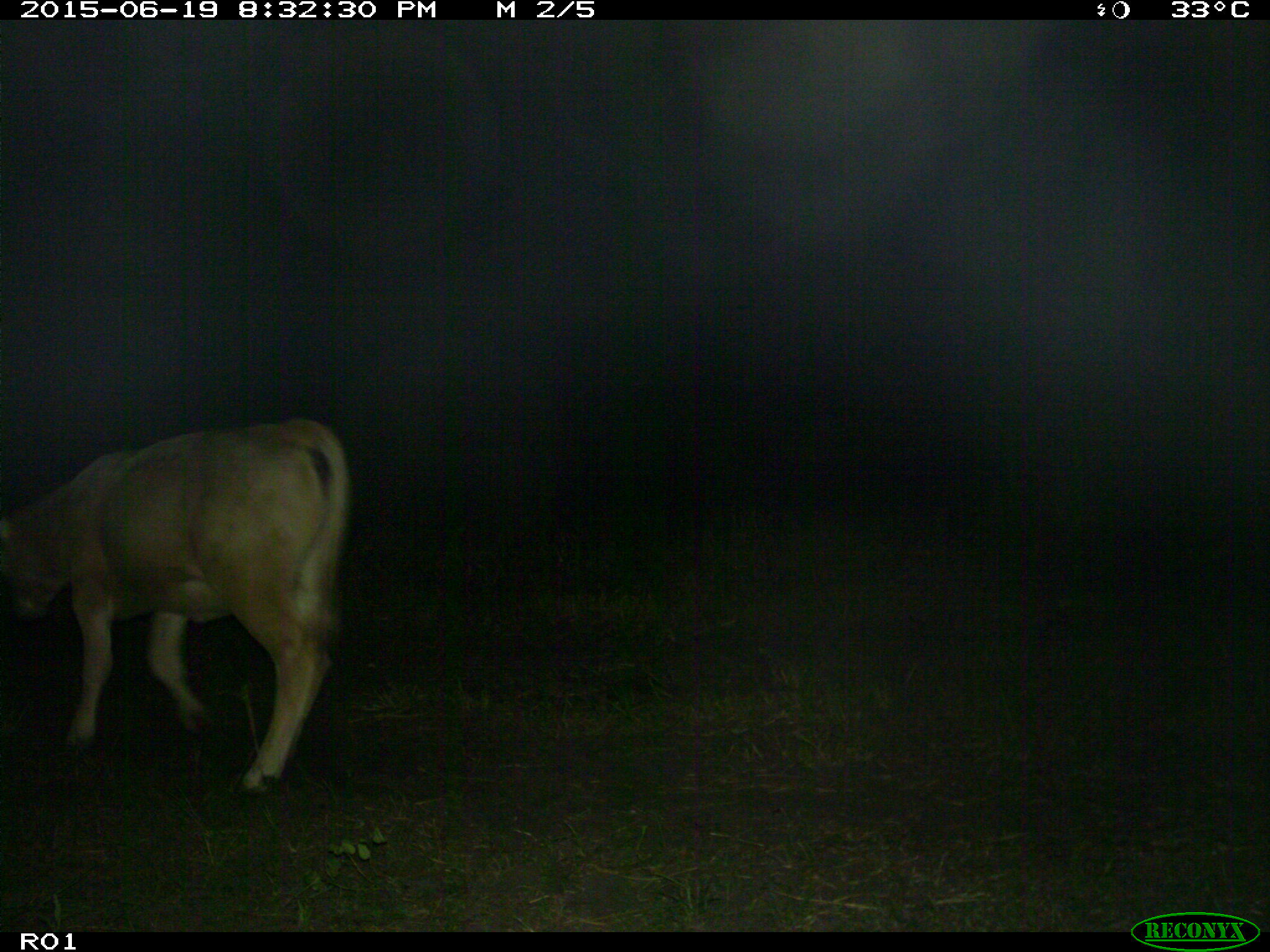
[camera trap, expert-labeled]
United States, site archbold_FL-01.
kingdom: Animalia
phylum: Chordata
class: Mammalia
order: Artiodactyla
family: Bovidae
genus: Bos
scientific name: Bos taurus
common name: domestic cow